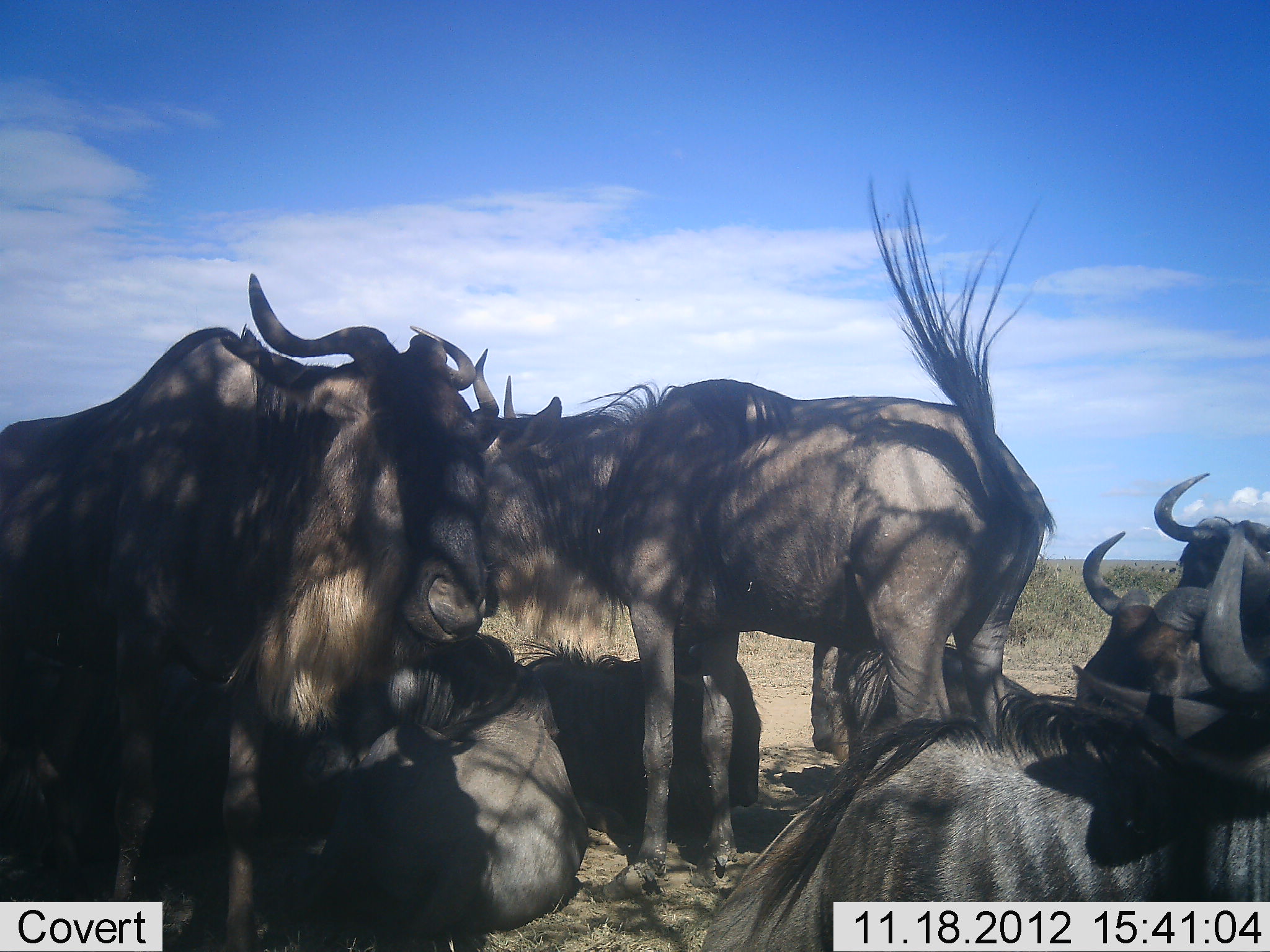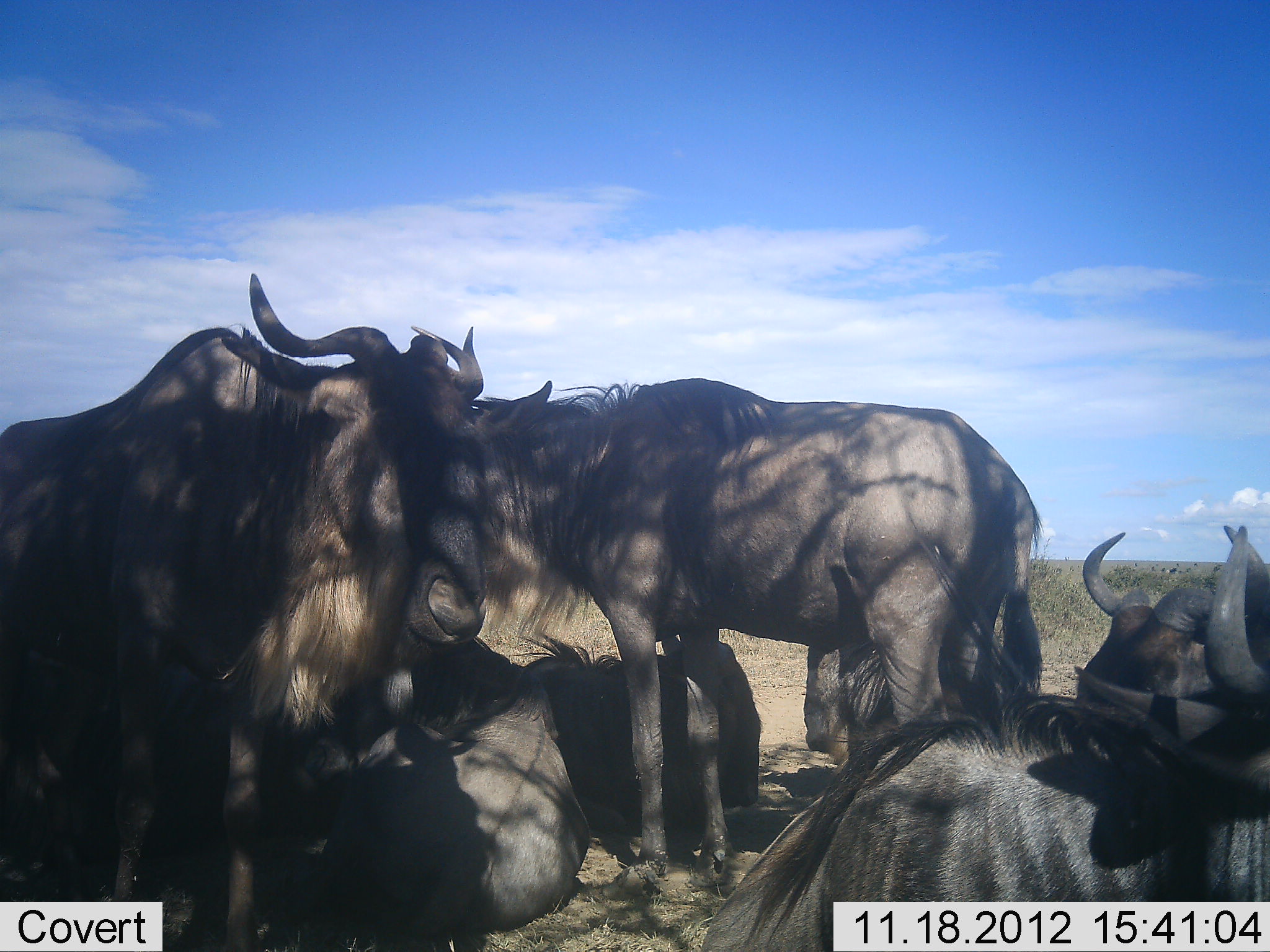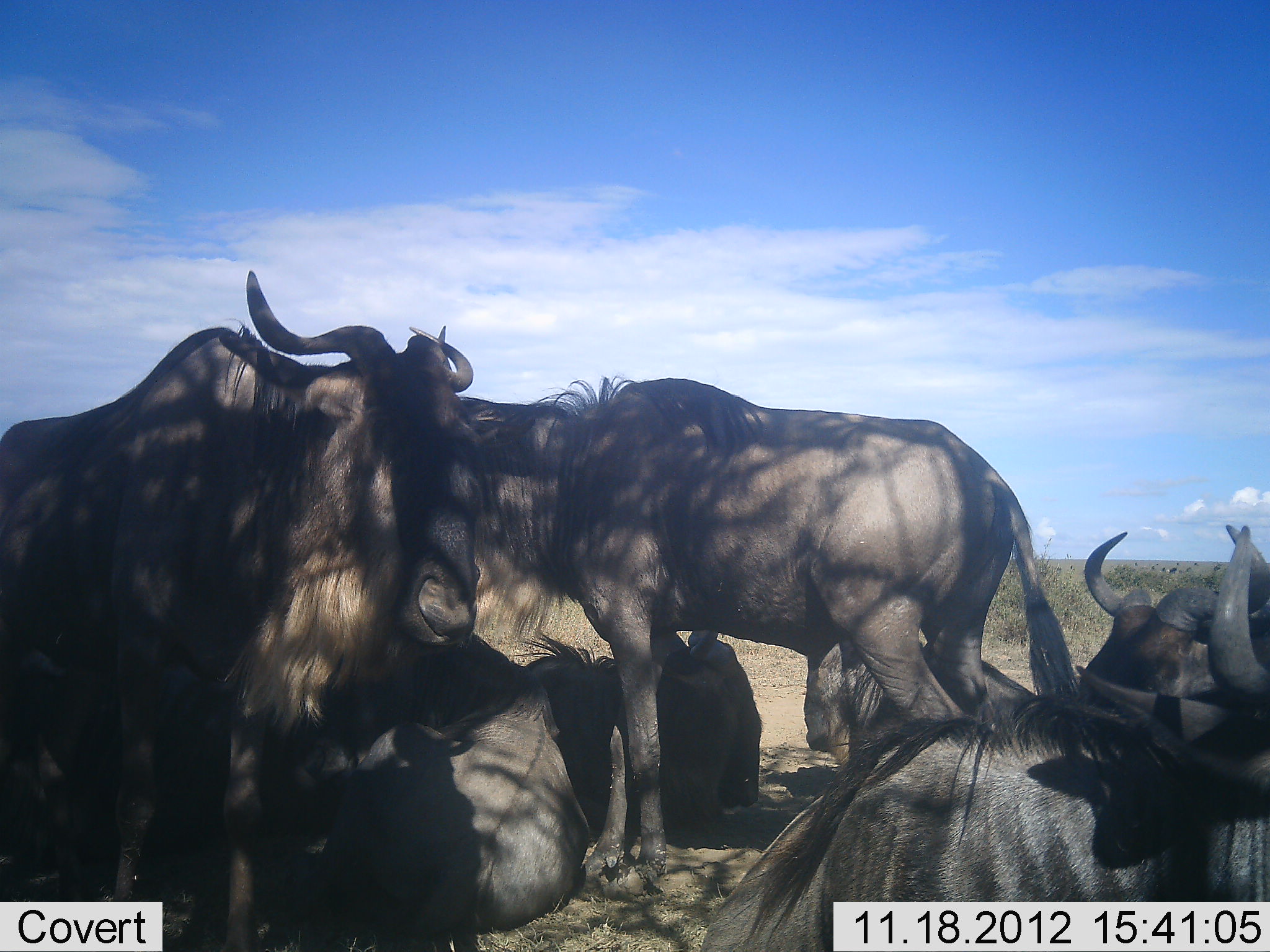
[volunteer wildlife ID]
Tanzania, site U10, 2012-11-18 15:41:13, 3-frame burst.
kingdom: Animalia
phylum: Chordata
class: Mammalia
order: Artiodactyla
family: Bovidae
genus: Connochaetes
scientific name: Connochaetes taurinus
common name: blue wildebeest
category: wildebeest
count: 7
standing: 90%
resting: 100%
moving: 0%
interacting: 10%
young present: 0%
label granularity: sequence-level